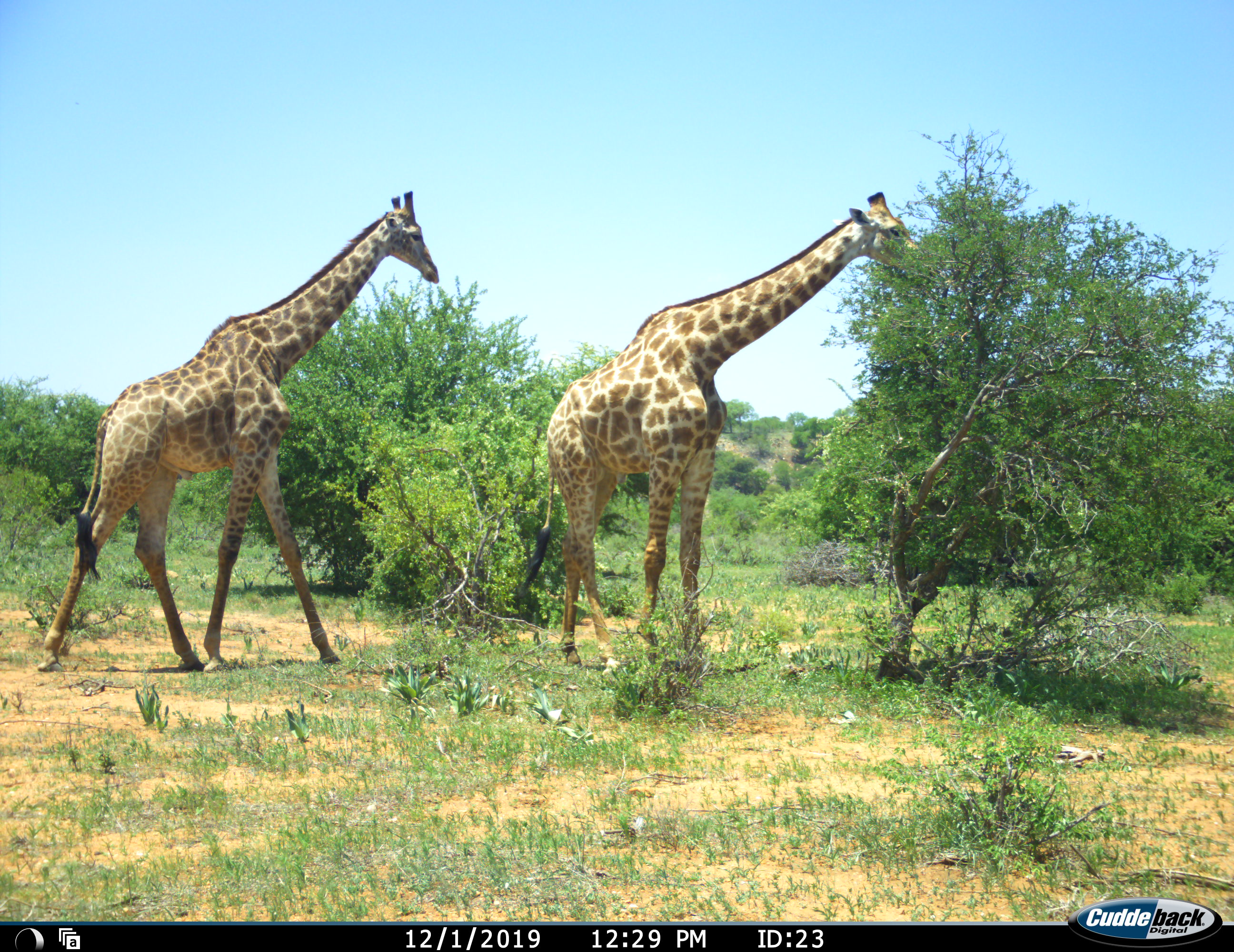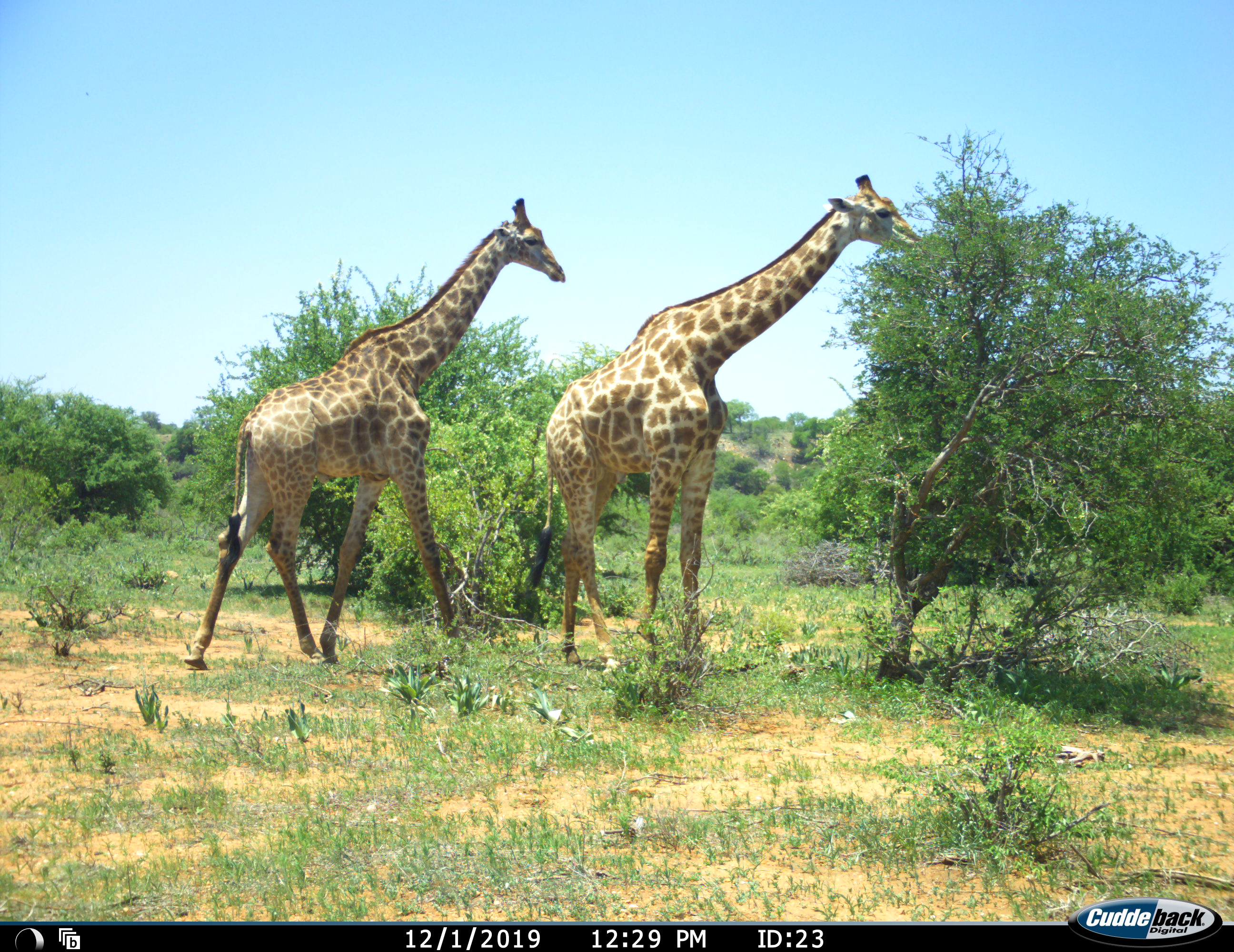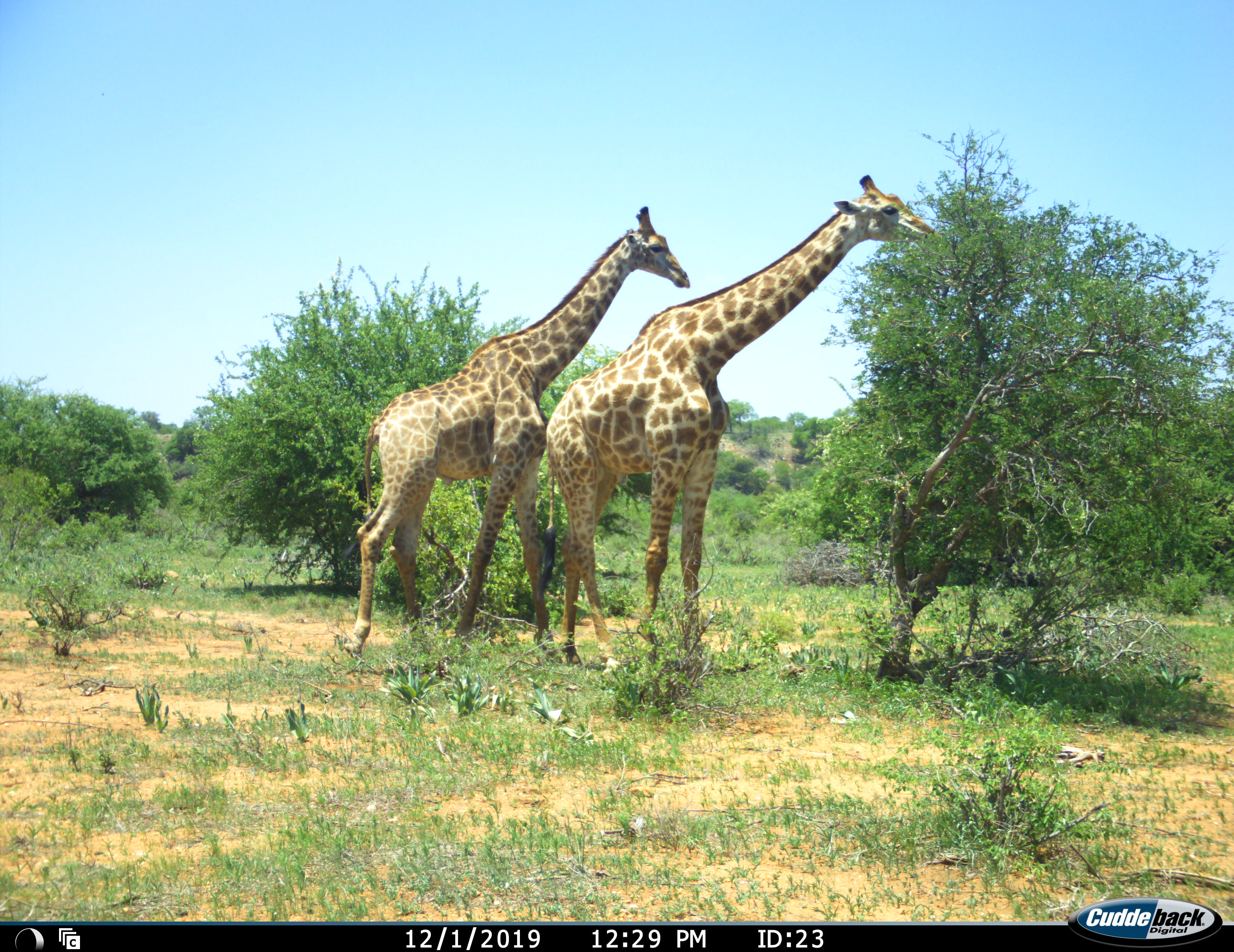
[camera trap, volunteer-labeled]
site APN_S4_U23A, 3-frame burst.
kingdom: Animalia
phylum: Chordata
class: Mammalia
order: Artiodactyla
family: Giraffidae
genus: Giraffa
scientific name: Giraffa camelopardalis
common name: giraffe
Giraffe (Giraffa camelopardalis), count 2. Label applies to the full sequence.